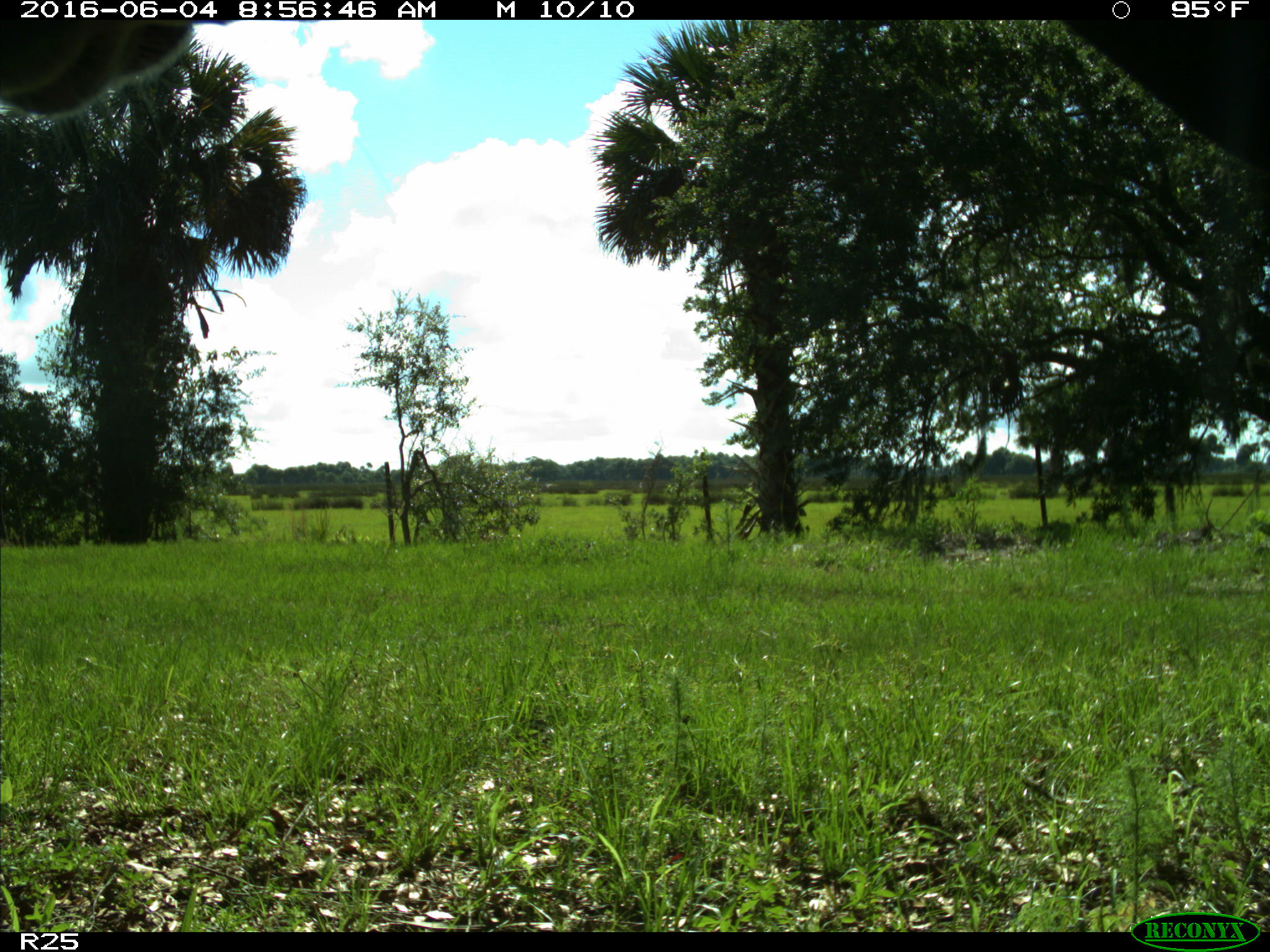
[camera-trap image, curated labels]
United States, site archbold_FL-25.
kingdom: Animalia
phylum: Chordata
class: Mammalia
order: Artiodactyla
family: Bovidae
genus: Bos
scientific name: Bos taurus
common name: domestic cow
Bos taurus (domestic cow).